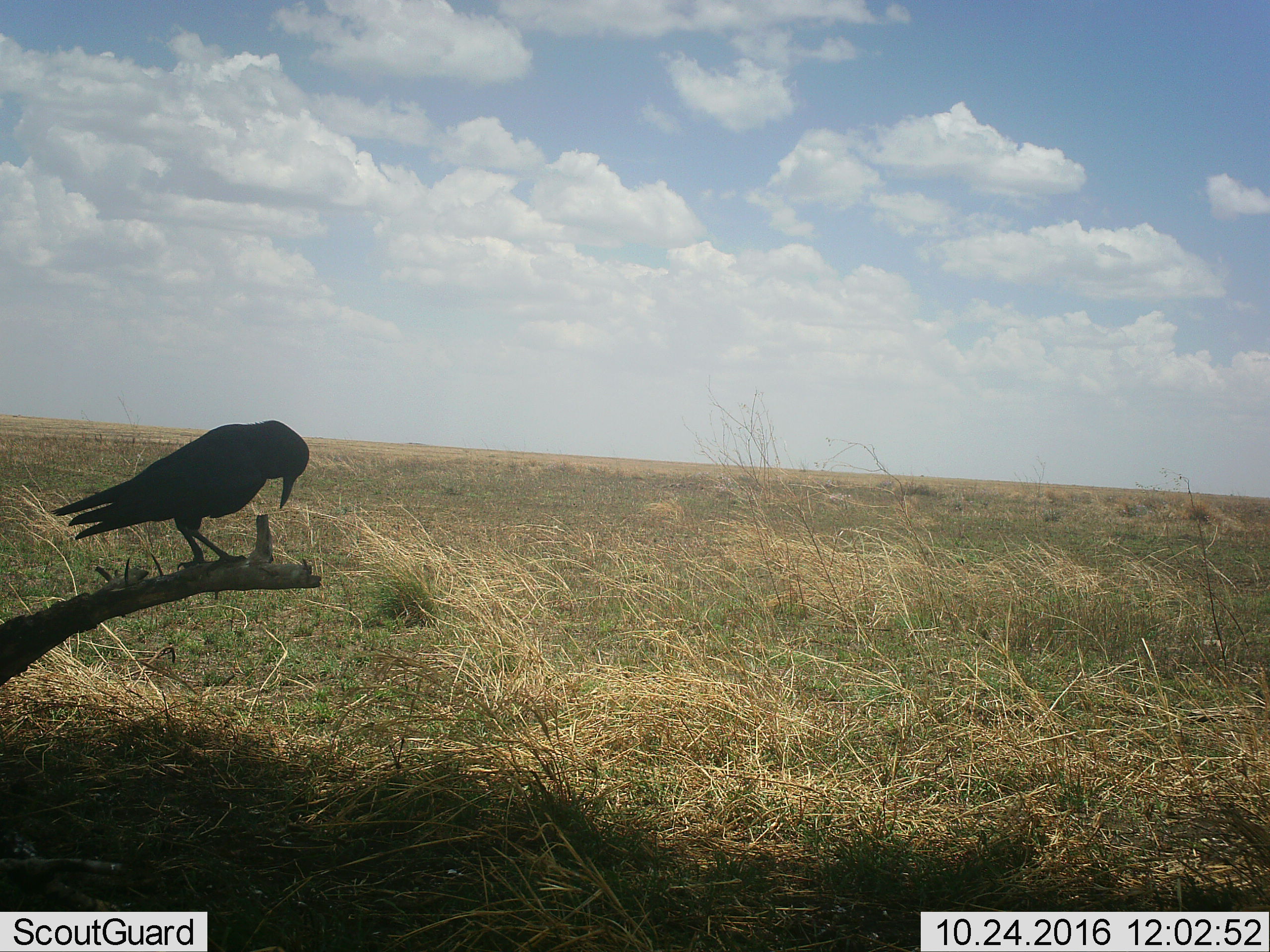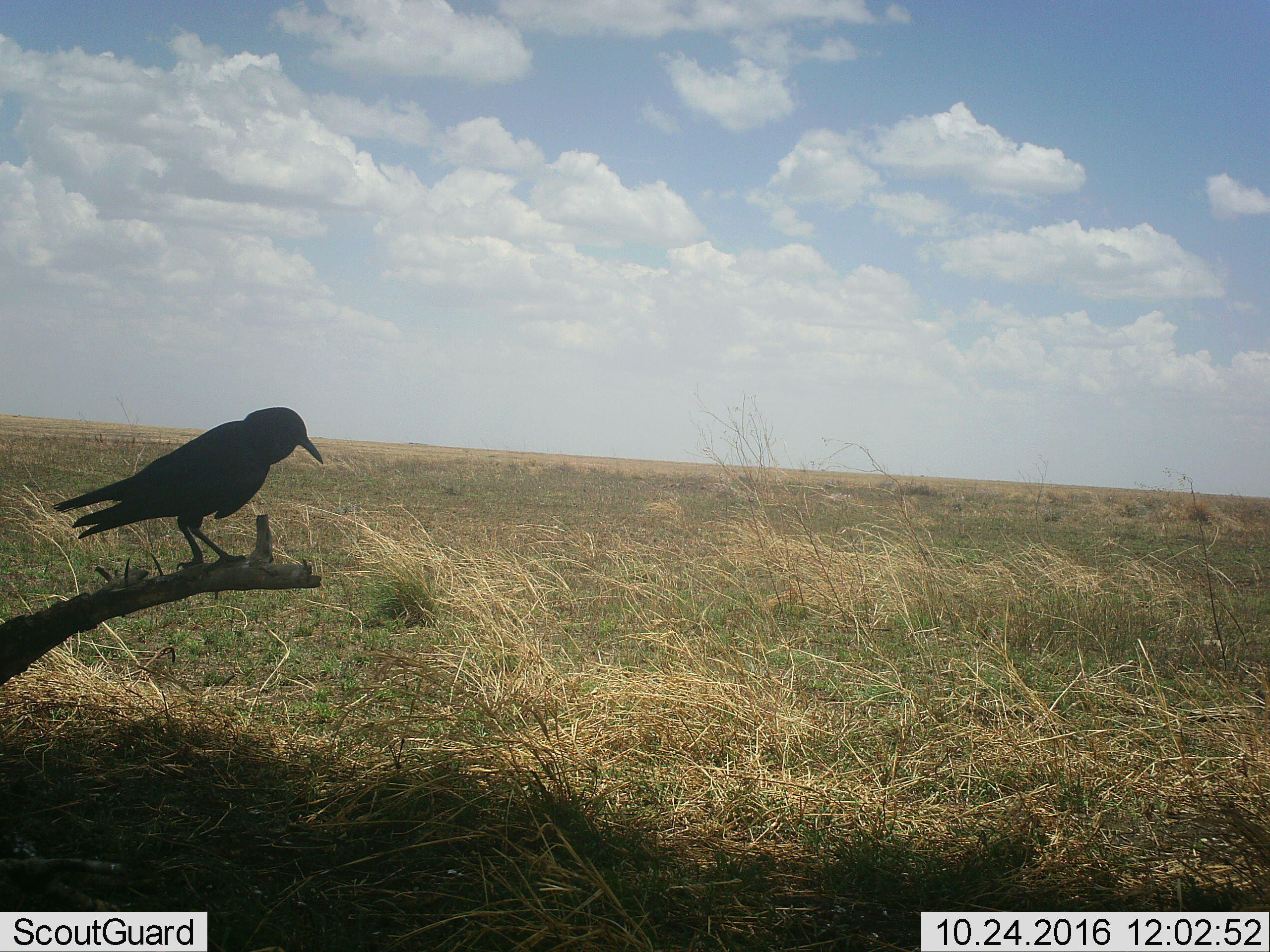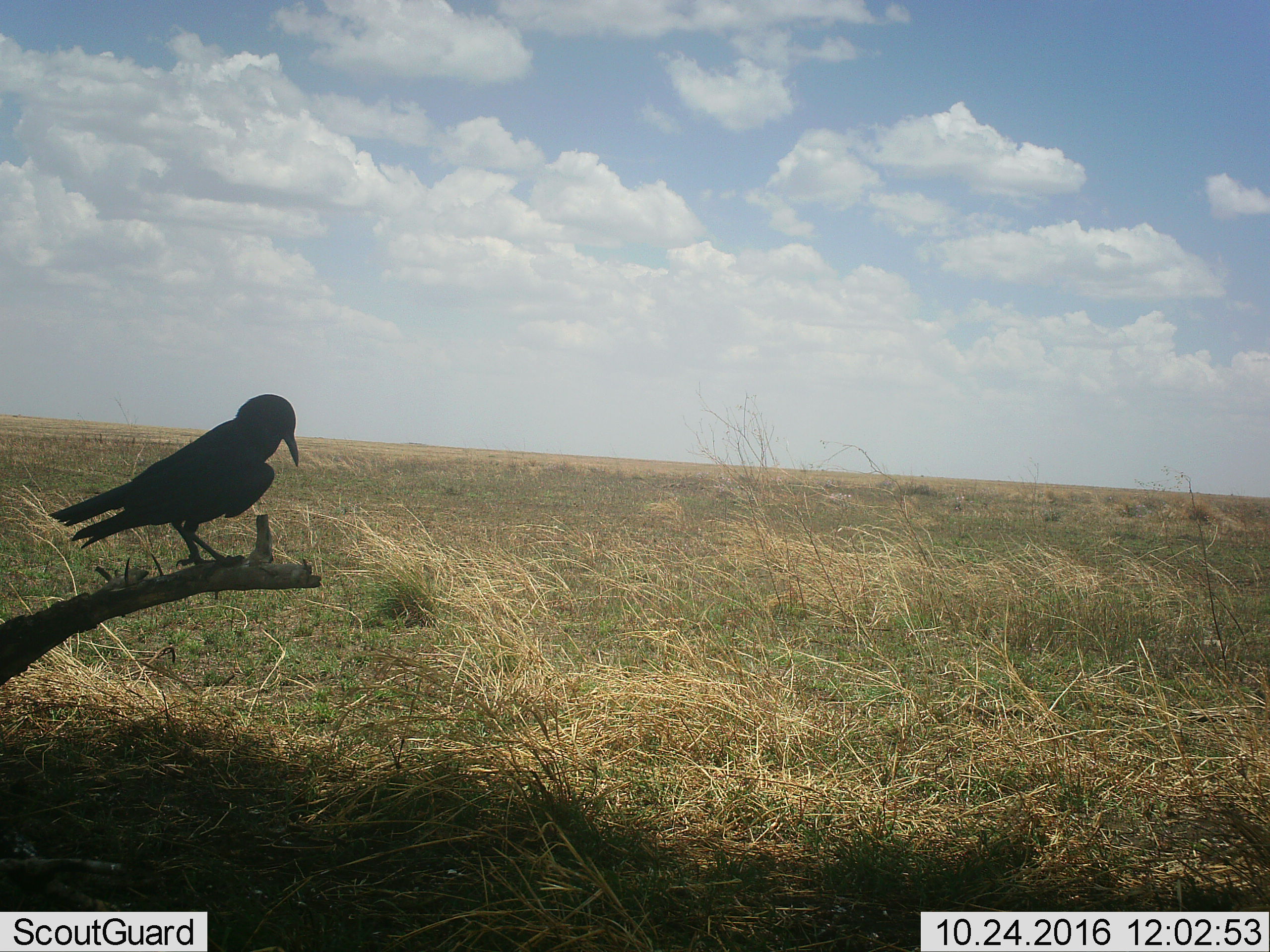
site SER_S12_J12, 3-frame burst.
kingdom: Animalia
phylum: Chordata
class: Aves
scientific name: Aves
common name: bird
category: birdother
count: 1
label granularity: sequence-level